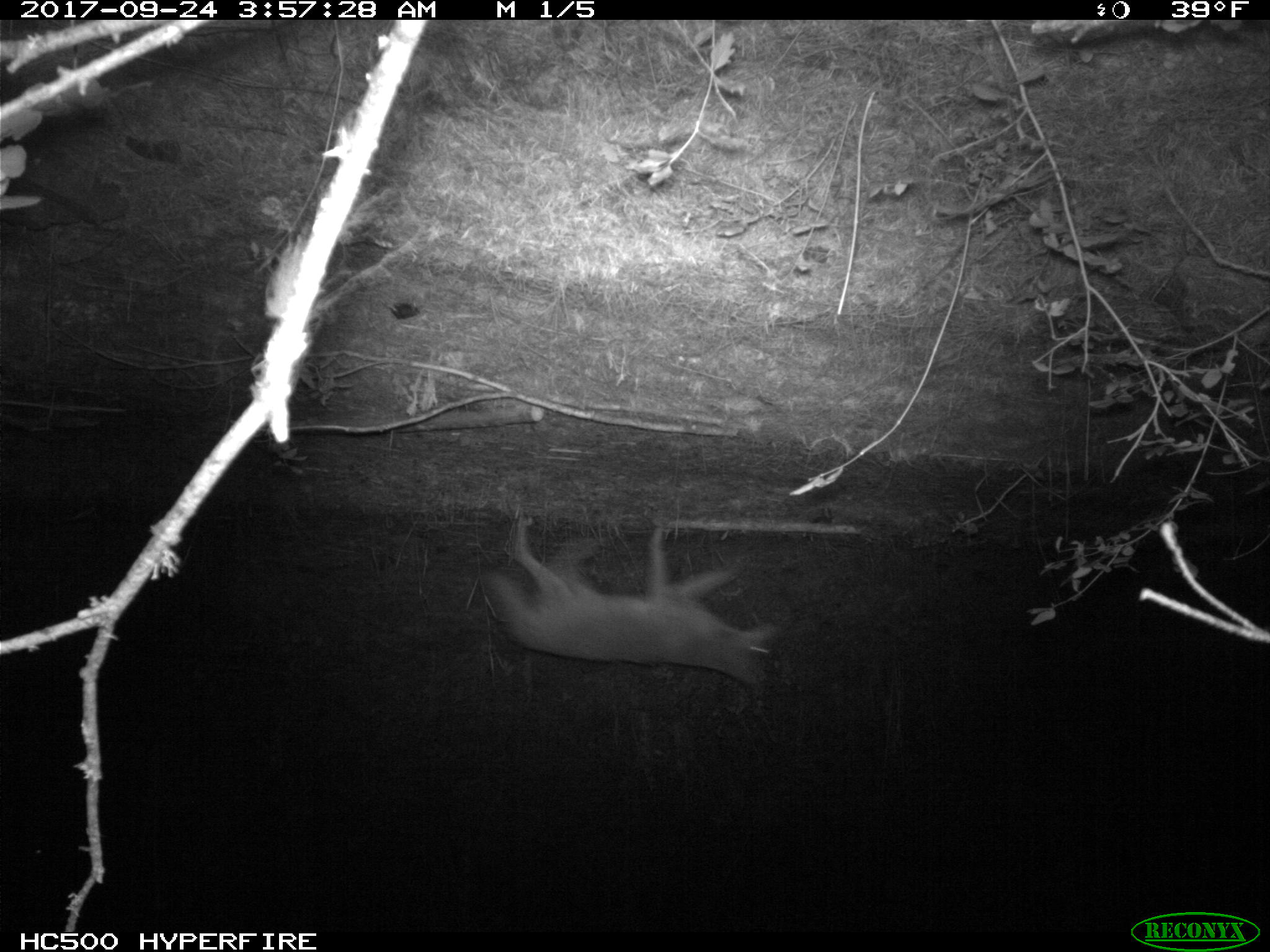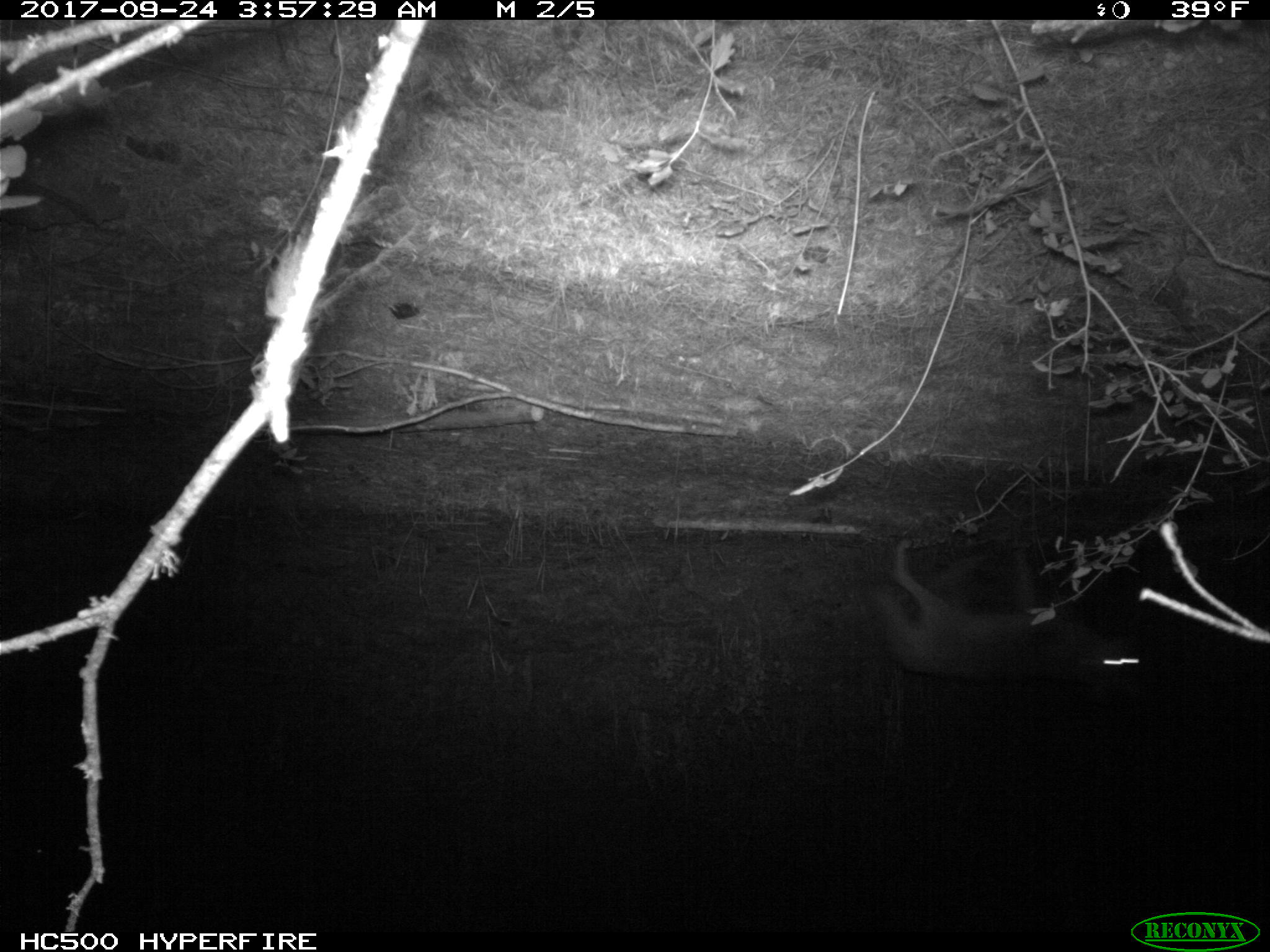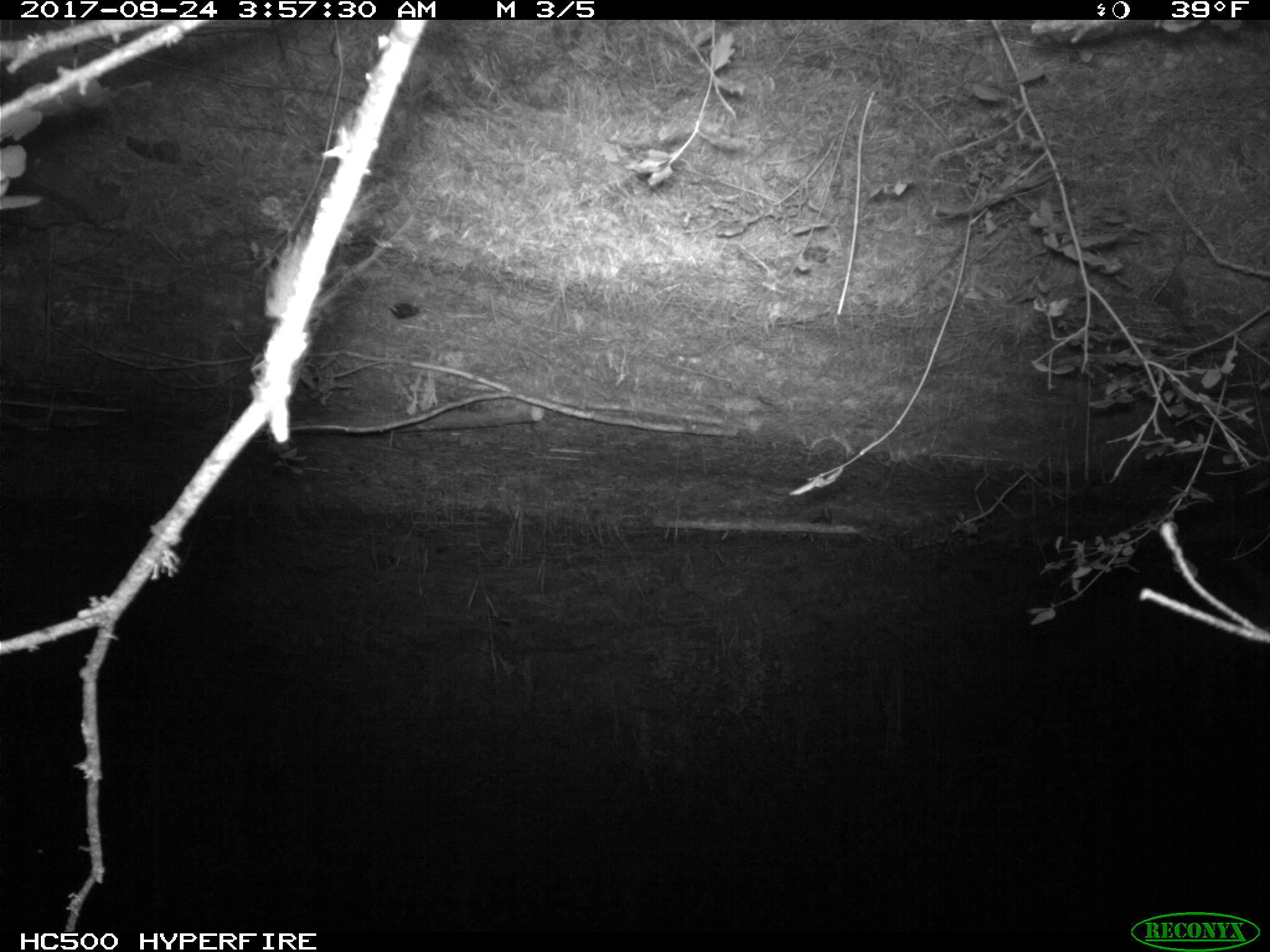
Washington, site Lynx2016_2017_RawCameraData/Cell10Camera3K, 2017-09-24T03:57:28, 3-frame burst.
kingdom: Animalia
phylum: Chordata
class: Mammalia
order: Carnivora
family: Canidae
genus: Canis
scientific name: Canis latrans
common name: coyote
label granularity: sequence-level